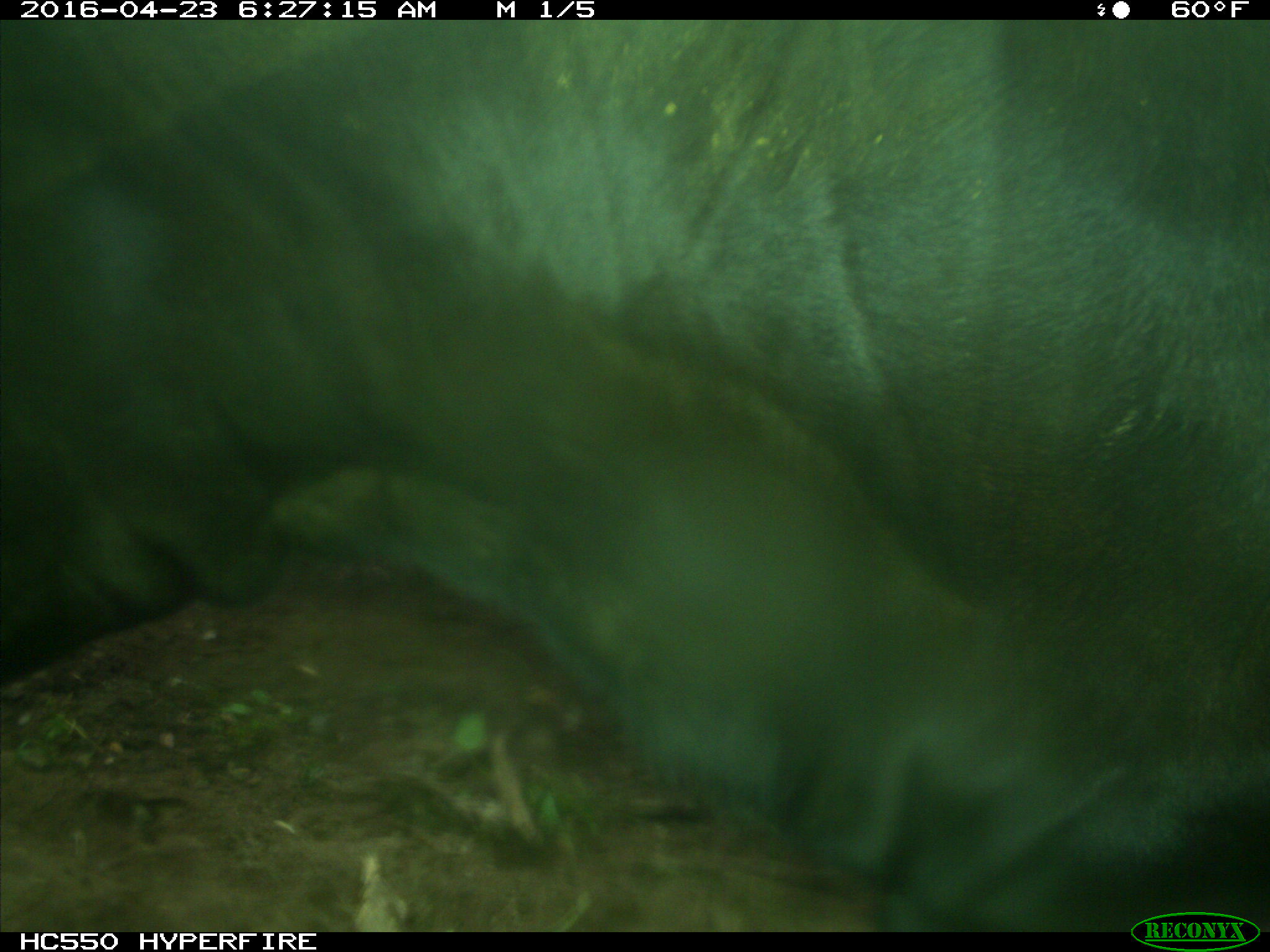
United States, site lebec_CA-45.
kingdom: Animalia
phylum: Chordata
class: Mammalia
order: Artiodactyla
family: Bovidae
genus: Bos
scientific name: Bos taurus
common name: domestic cow